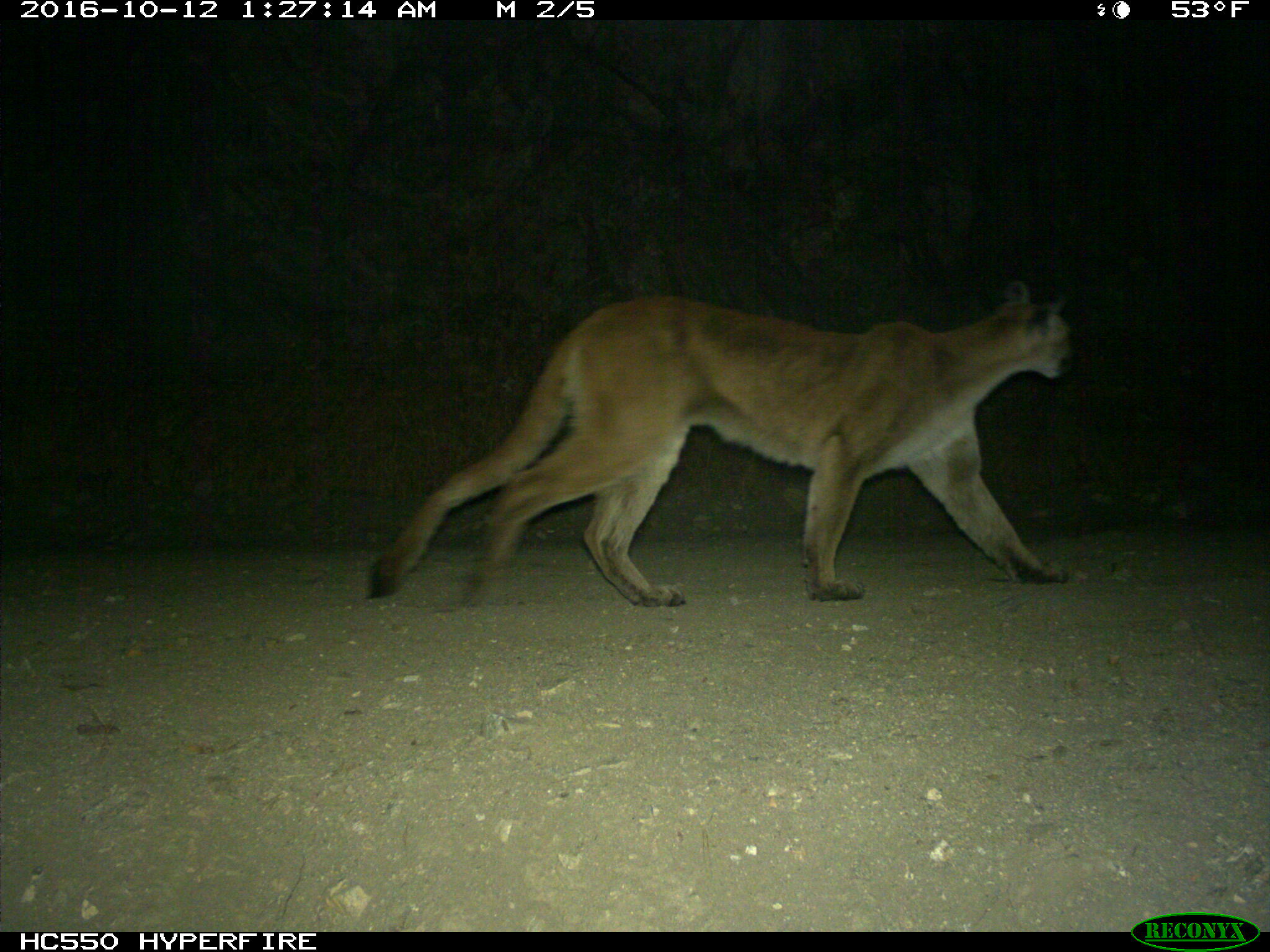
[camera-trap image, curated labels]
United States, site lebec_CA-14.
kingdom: Animalia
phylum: Chordata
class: Mammalia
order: Carnivora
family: Felidae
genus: Puma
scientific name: Puma concolor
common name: mountain lion